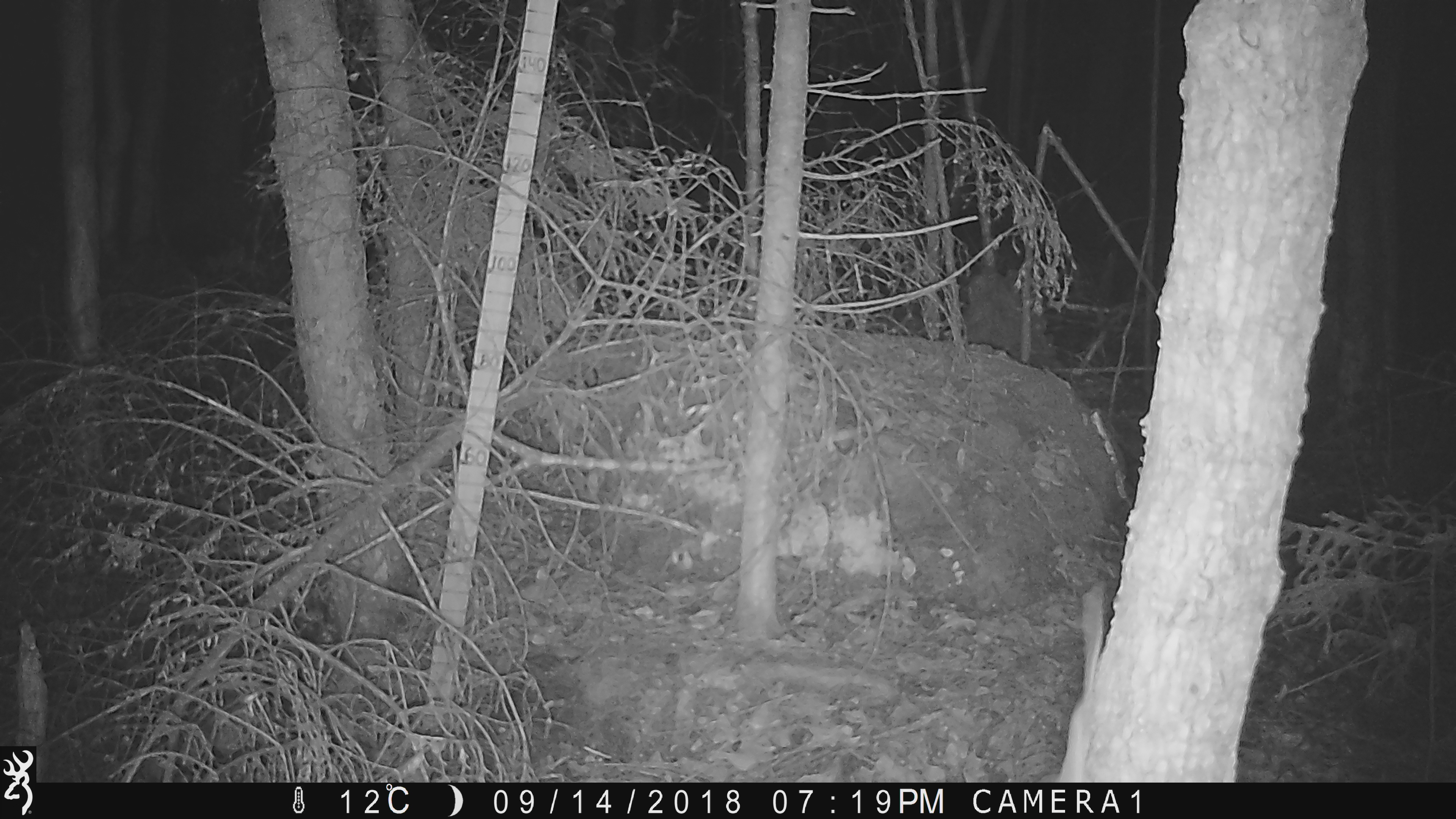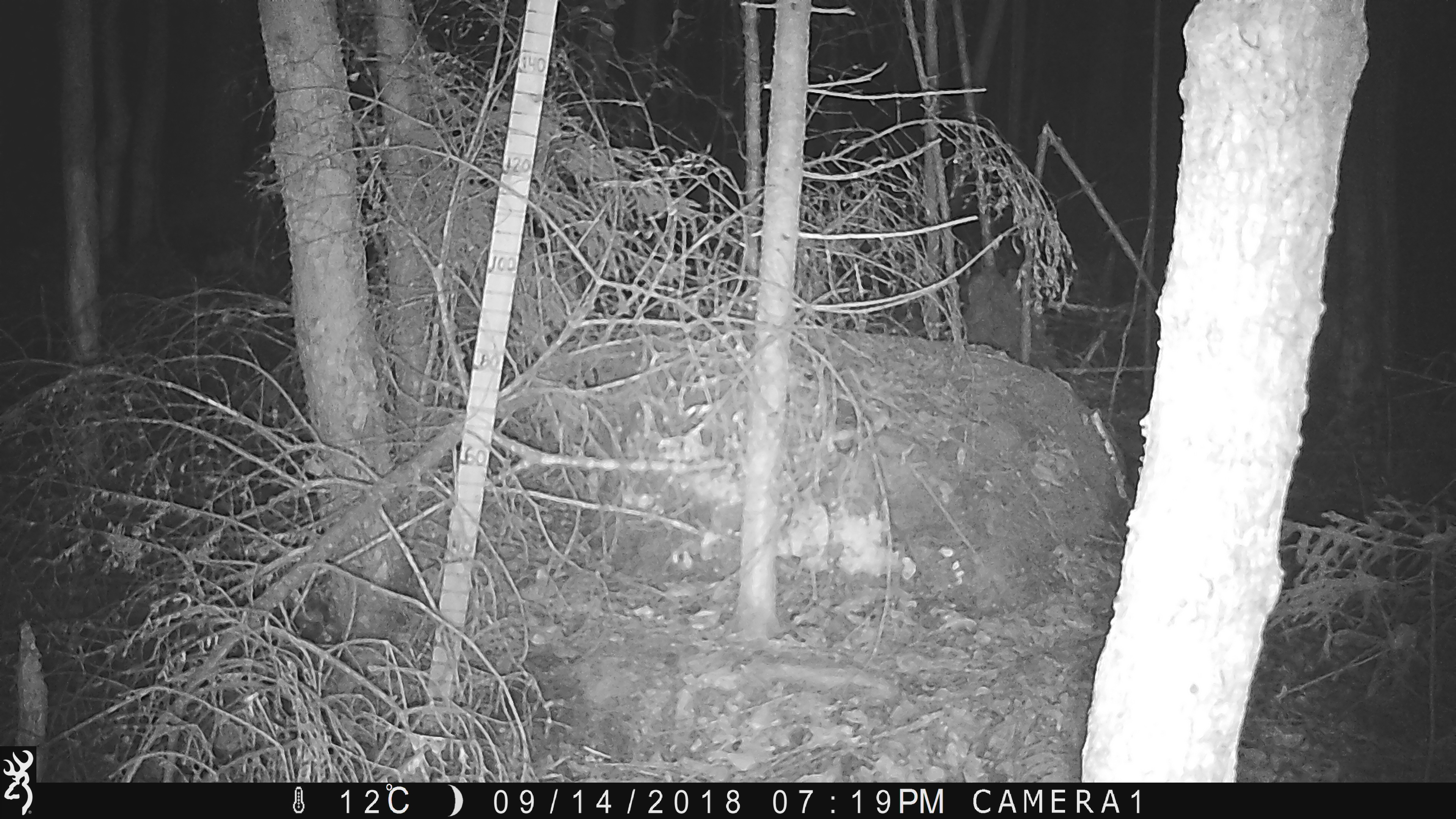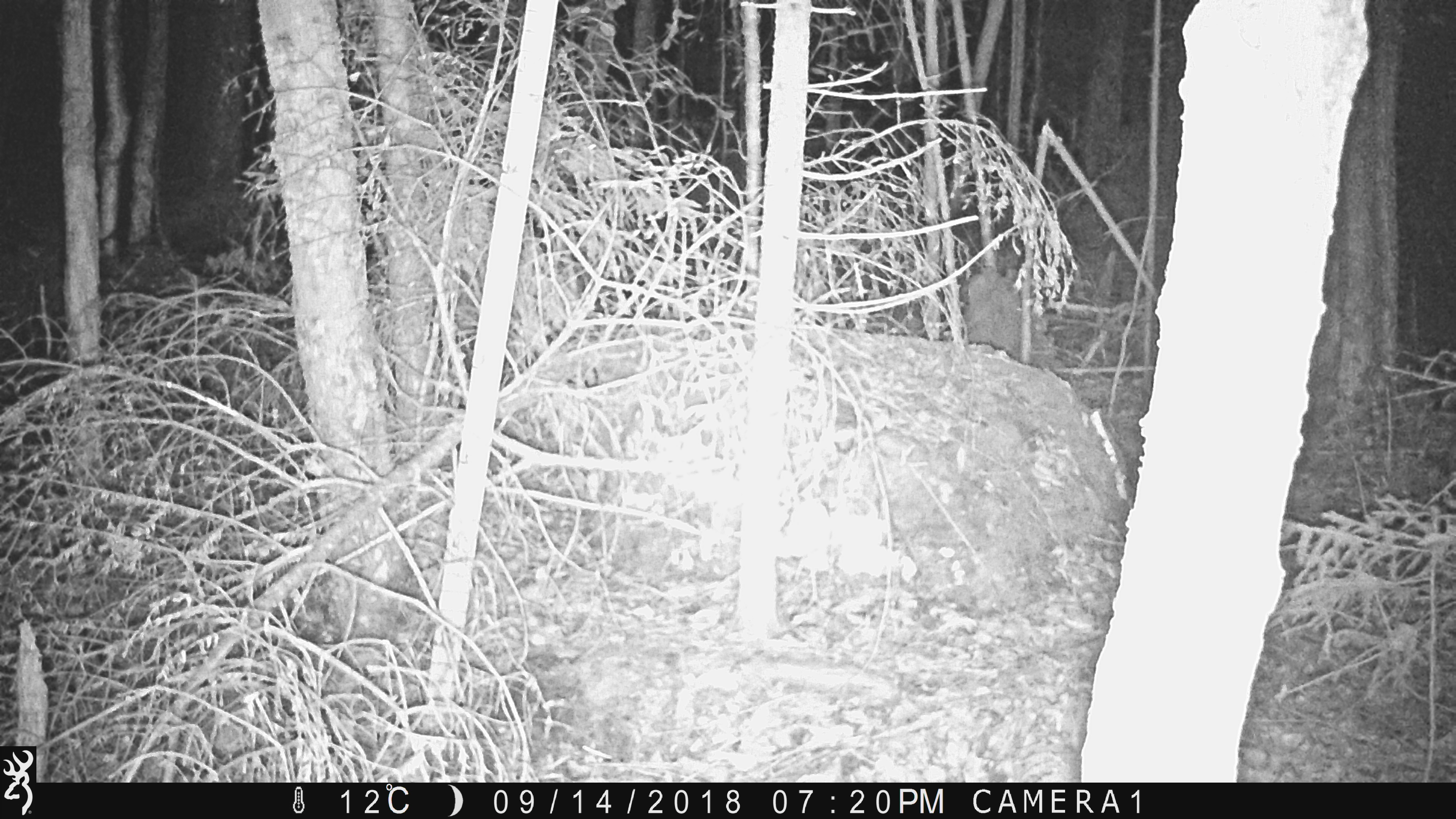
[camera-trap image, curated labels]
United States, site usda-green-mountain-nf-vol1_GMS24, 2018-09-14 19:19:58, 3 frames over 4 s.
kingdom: Animalia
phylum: Chordata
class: Mammalia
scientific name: Mammalia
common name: mammal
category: mammal sp.